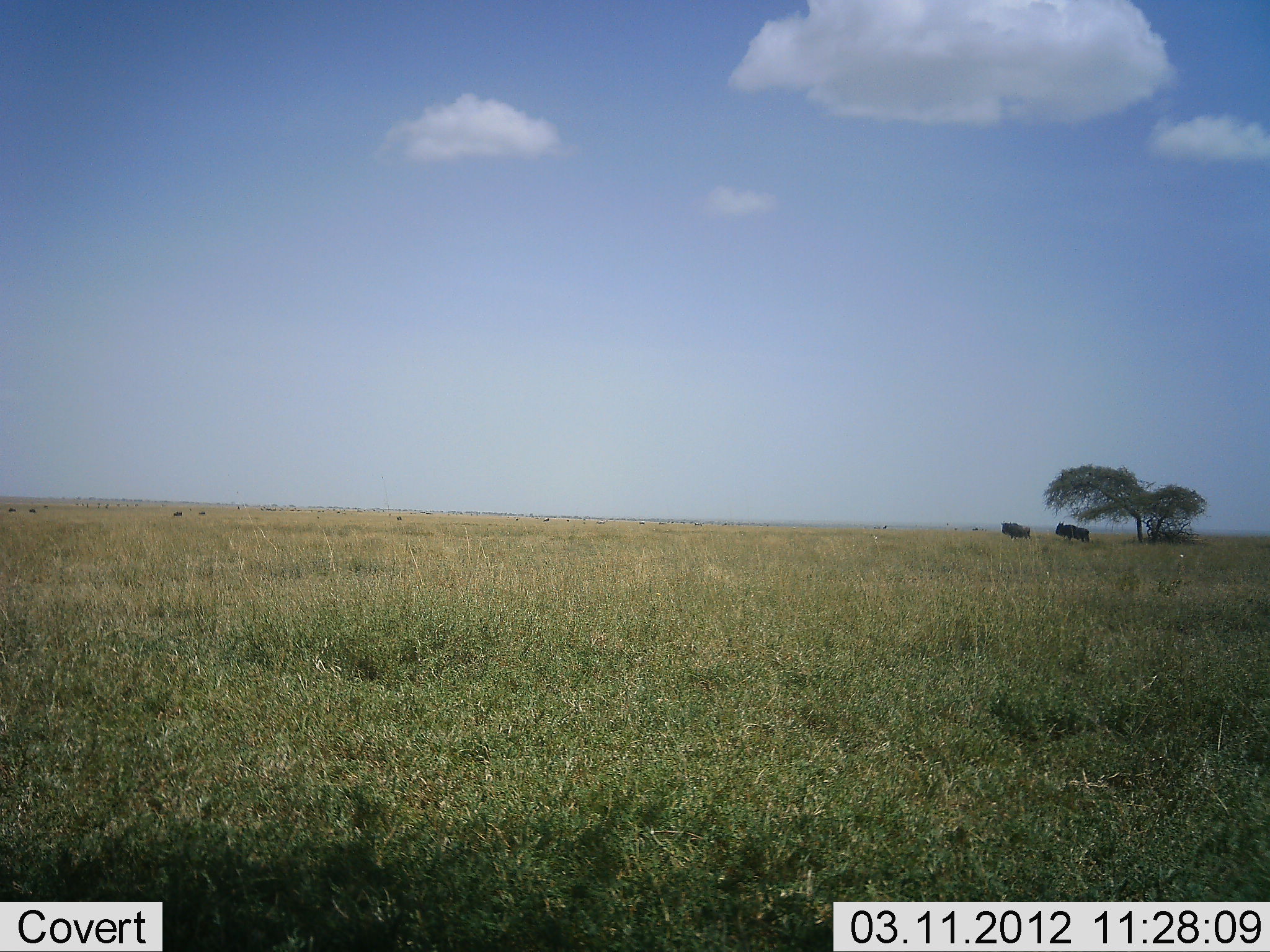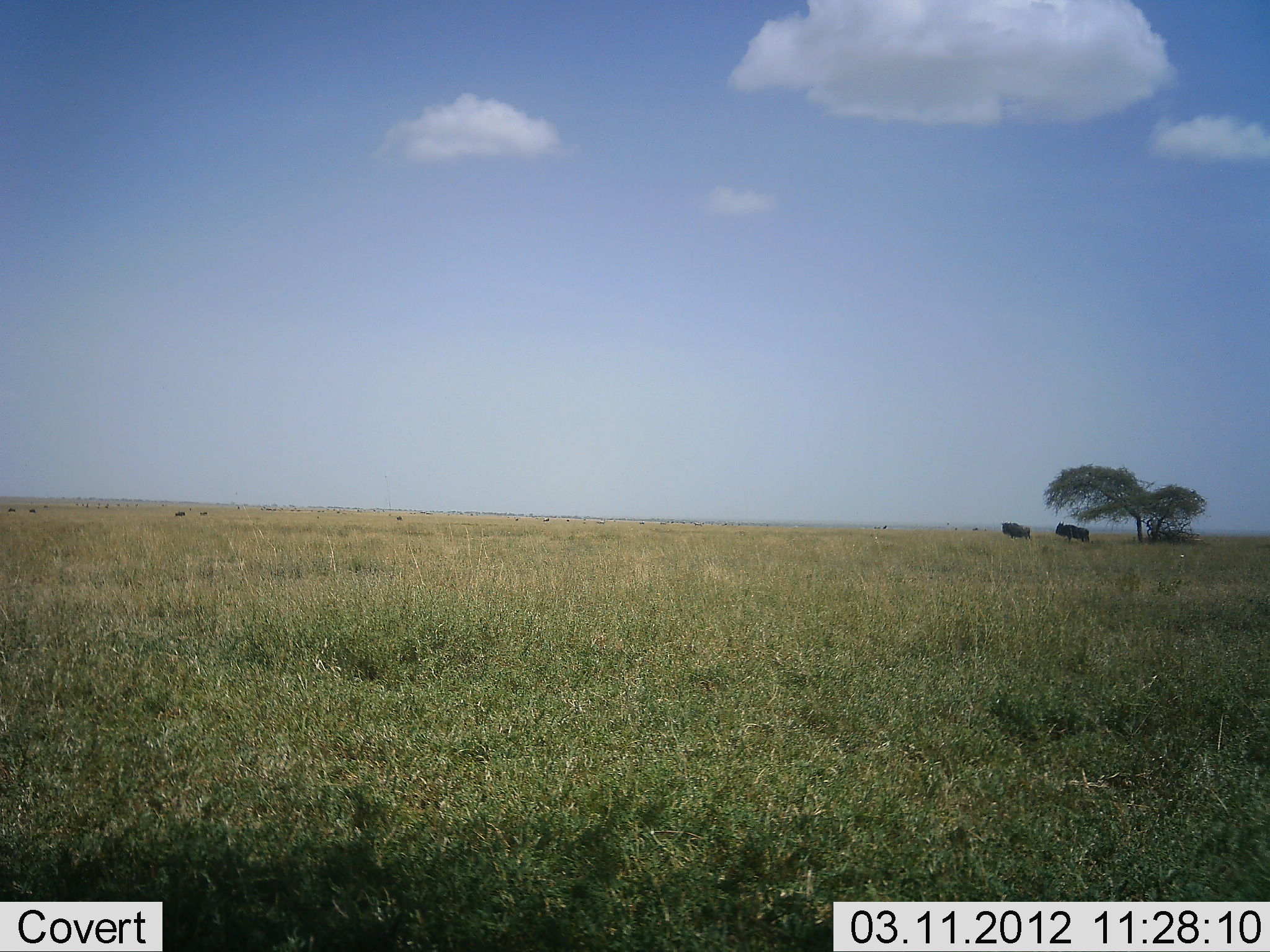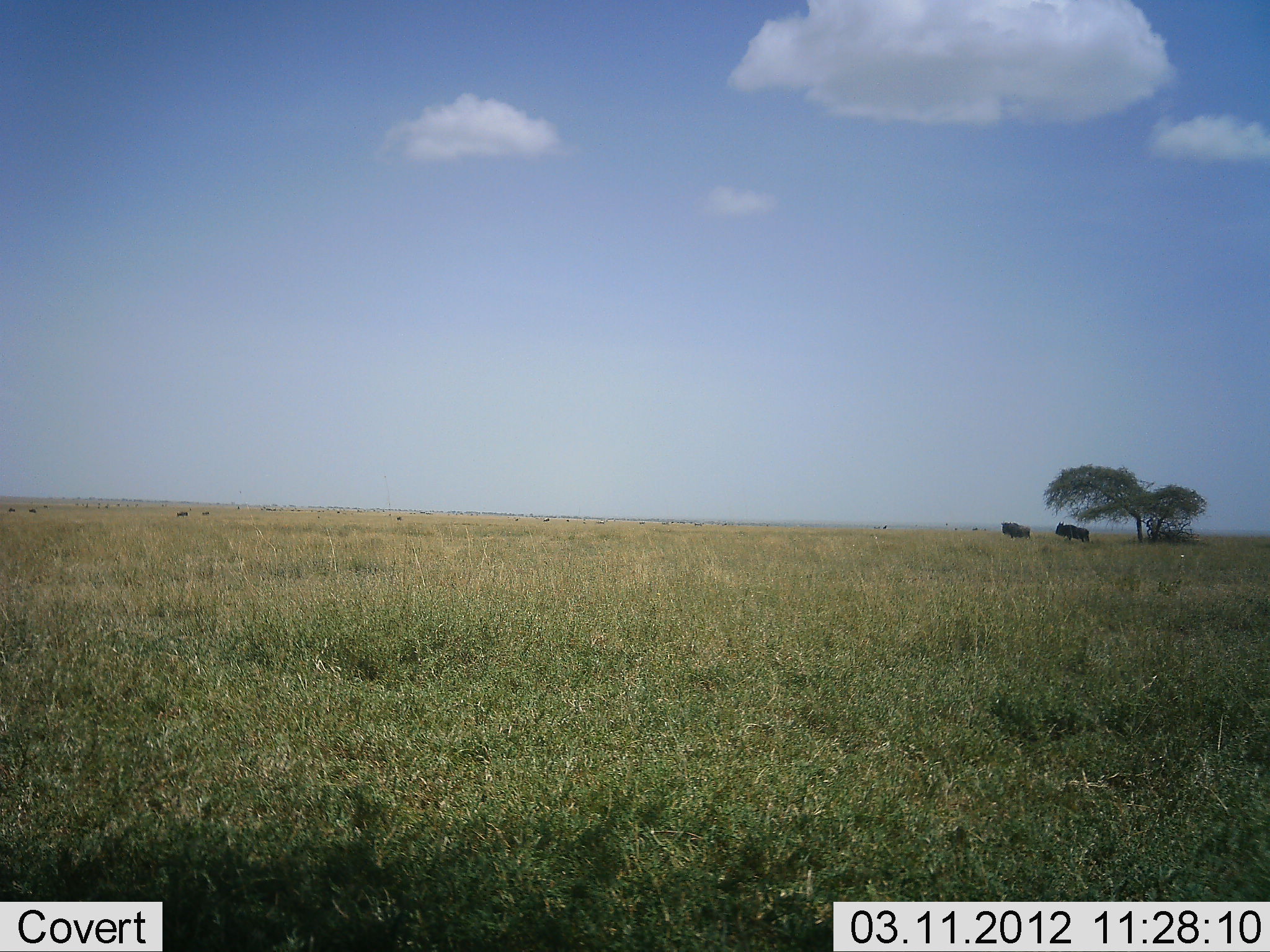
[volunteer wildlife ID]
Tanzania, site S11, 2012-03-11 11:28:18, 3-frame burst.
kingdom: Animalia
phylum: Chordata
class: Mammalia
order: Artiodactyla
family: Bovidae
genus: Connochaetes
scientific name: Connochaetes taurinus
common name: blue wildebeest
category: wildebeest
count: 2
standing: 82%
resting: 0%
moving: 36%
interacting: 0%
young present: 0%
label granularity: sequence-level